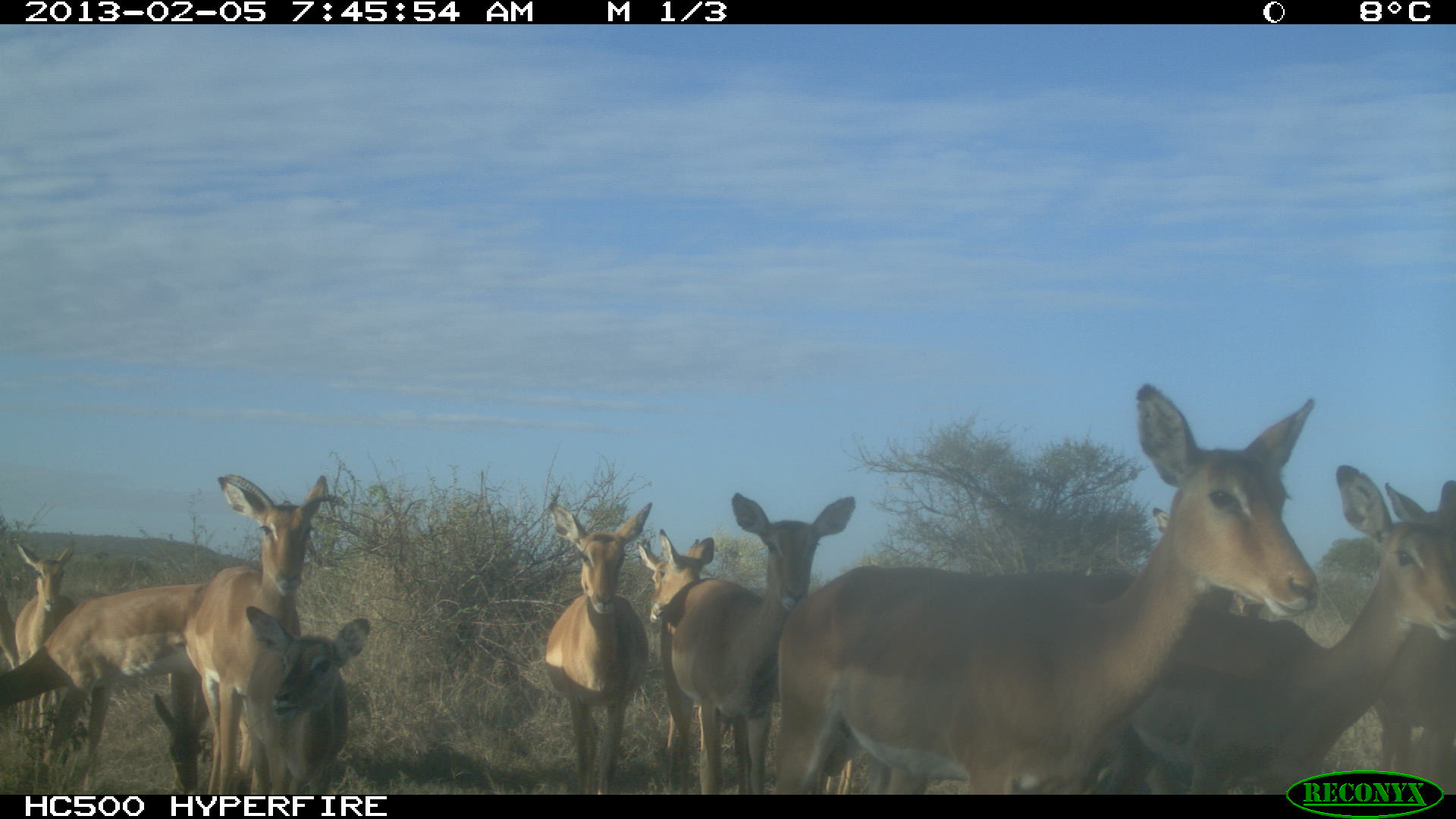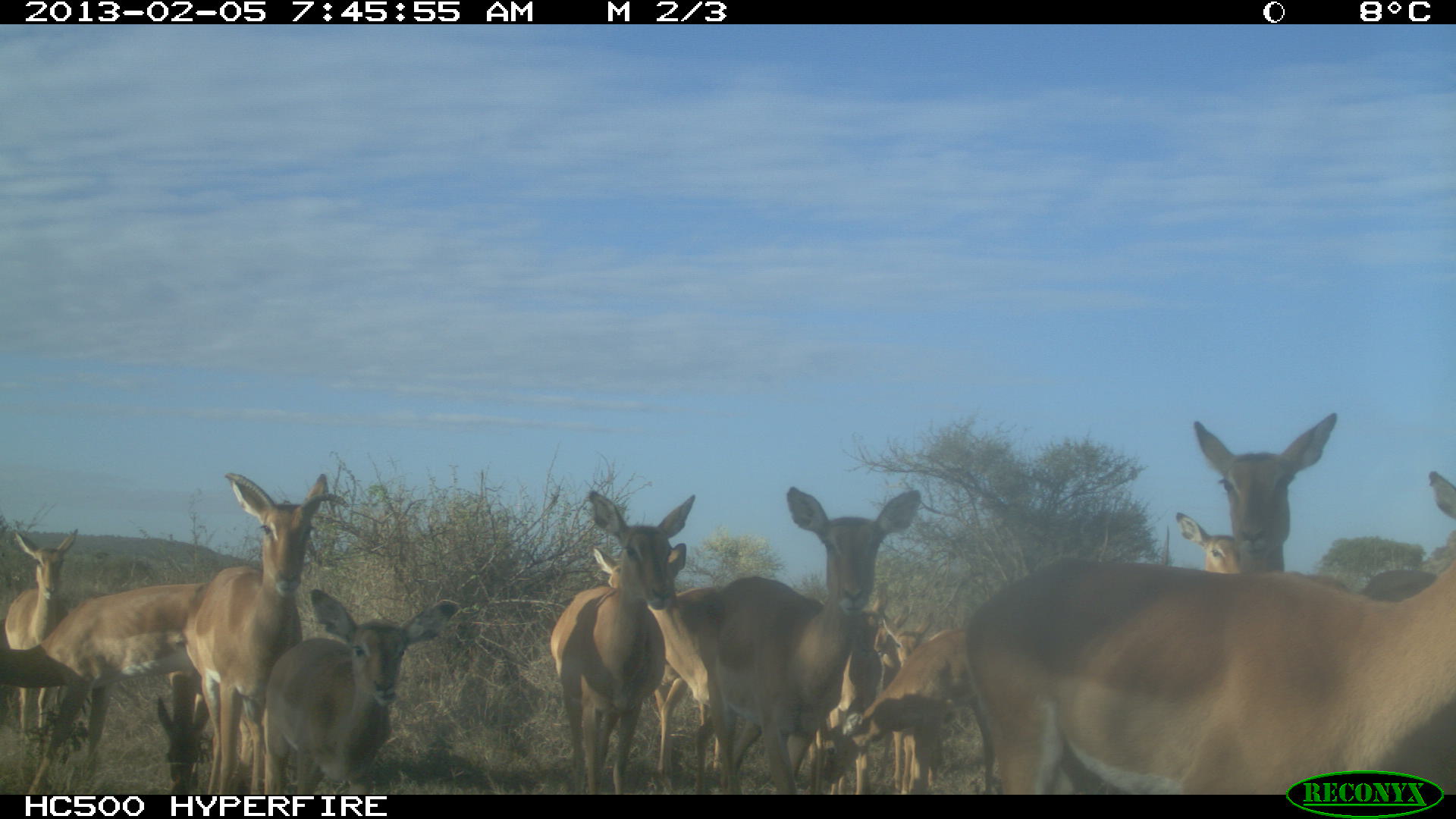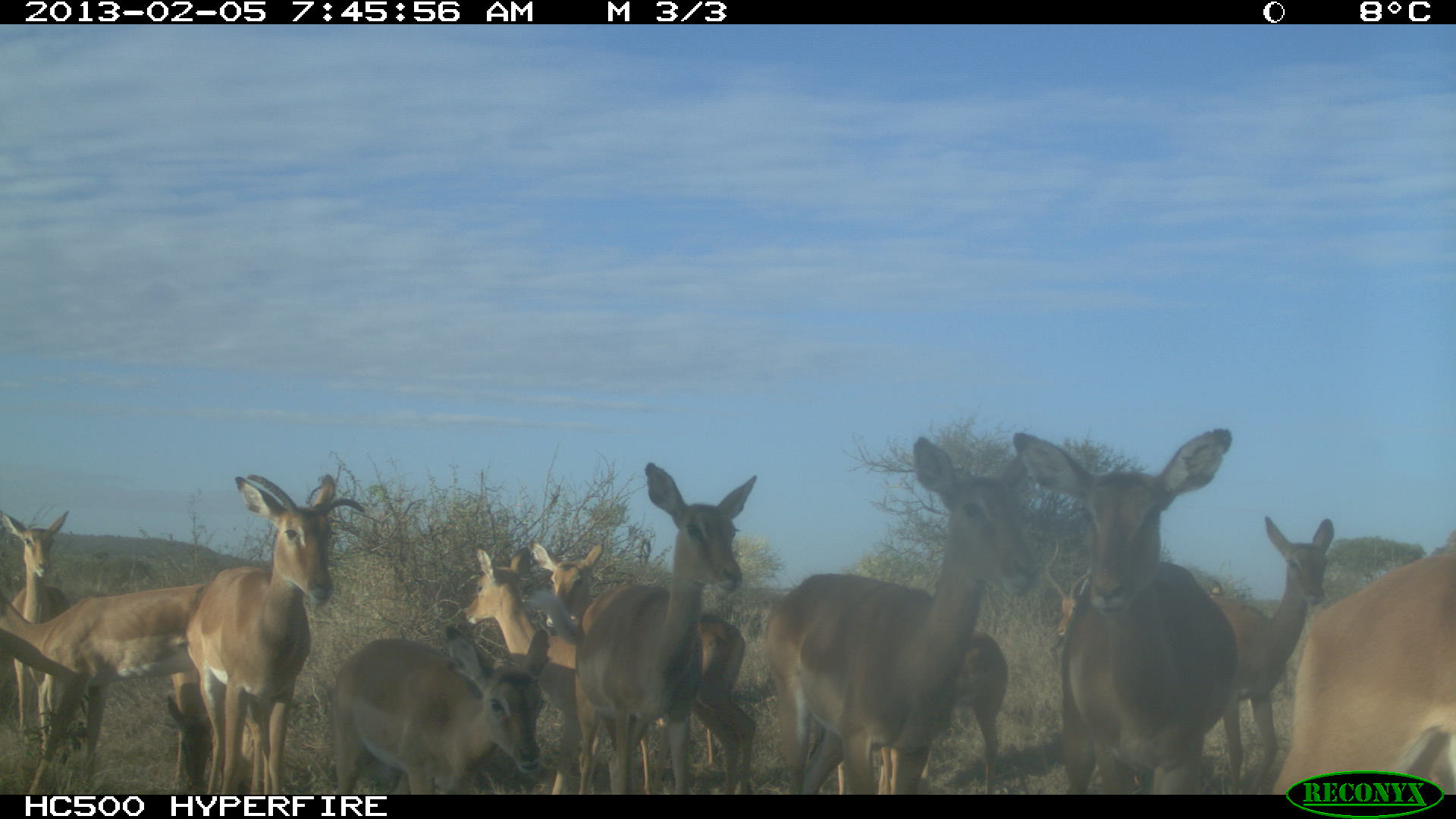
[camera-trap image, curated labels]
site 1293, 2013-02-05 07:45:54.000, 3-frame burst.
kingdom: Animalia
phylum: Chordata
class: Mammalia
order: Artiodactyla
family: Bovidae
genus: Aepyceros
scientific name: Aepyceros melampus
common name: impala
Aepyceros melampus (impala), count 15.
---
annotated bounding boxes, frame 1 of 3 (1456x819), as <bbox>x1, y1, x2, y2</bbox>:
aepyceros melampus: <bbox>738, 387, 1325, 819</bbox>; <bbox>1100, 463, 1452, 801</bbox>; <bbox>653, 488, 859, 819</bbox>; <bbox>183, 467, 348, 793</bbox>; <bbox>0, 584, 212, 770</bbox>; <bbox>536, 506, 650, 786</bbox>; <bbox>2, 531, 122, 770</bbox>; <bbox>630, 534, 720, 819</bbox>; <bbox>236, 605, 357, 799</bbox>; <bbox>1364, 611, 1456, 786</bbox>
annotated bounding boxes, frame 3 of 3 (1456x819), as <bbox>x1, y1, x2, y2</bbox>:
aepyceros melampus: <bbox>738, 410, 1037, 819</bbox>; <bbox>1011, 416, 1232, 793</bbox>; <bbox>653, 488, 859, 819</bbox>; <bbox>183, 467, 348, 793</bbox>; <bbox>1275, 535, 1455, 819</bbox>; <bbox>328, 610, 542, 804</bbox>; <bbox>1194, 502, 1335, 795</bbox>; <bbox>0, 584, 212, 770</bbox>; <bbox>536, 506, 650, 786</bbox>; <bbox>829, 629, 1011, 796</bbox>; <bbox>2, 531, 122, 770</bbox>; <bbox>630, 534, 720, 819</bbox>